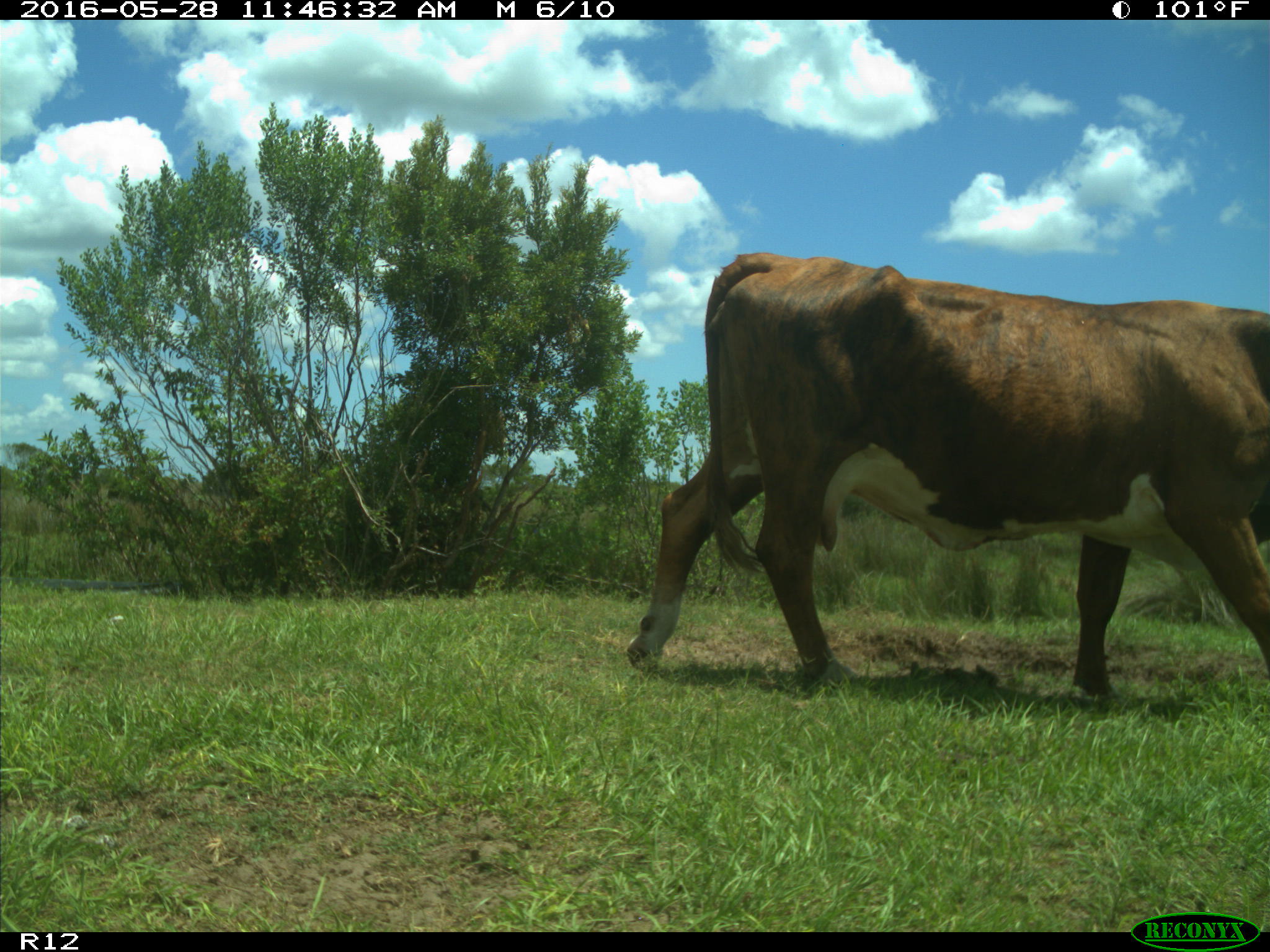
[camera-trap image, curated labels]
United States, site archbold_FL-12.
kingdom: Animalia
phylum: Chordata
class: Mammalia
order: Artiodactyla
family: Bovidae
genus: Bos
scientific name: Bos taurus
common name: domestic cow